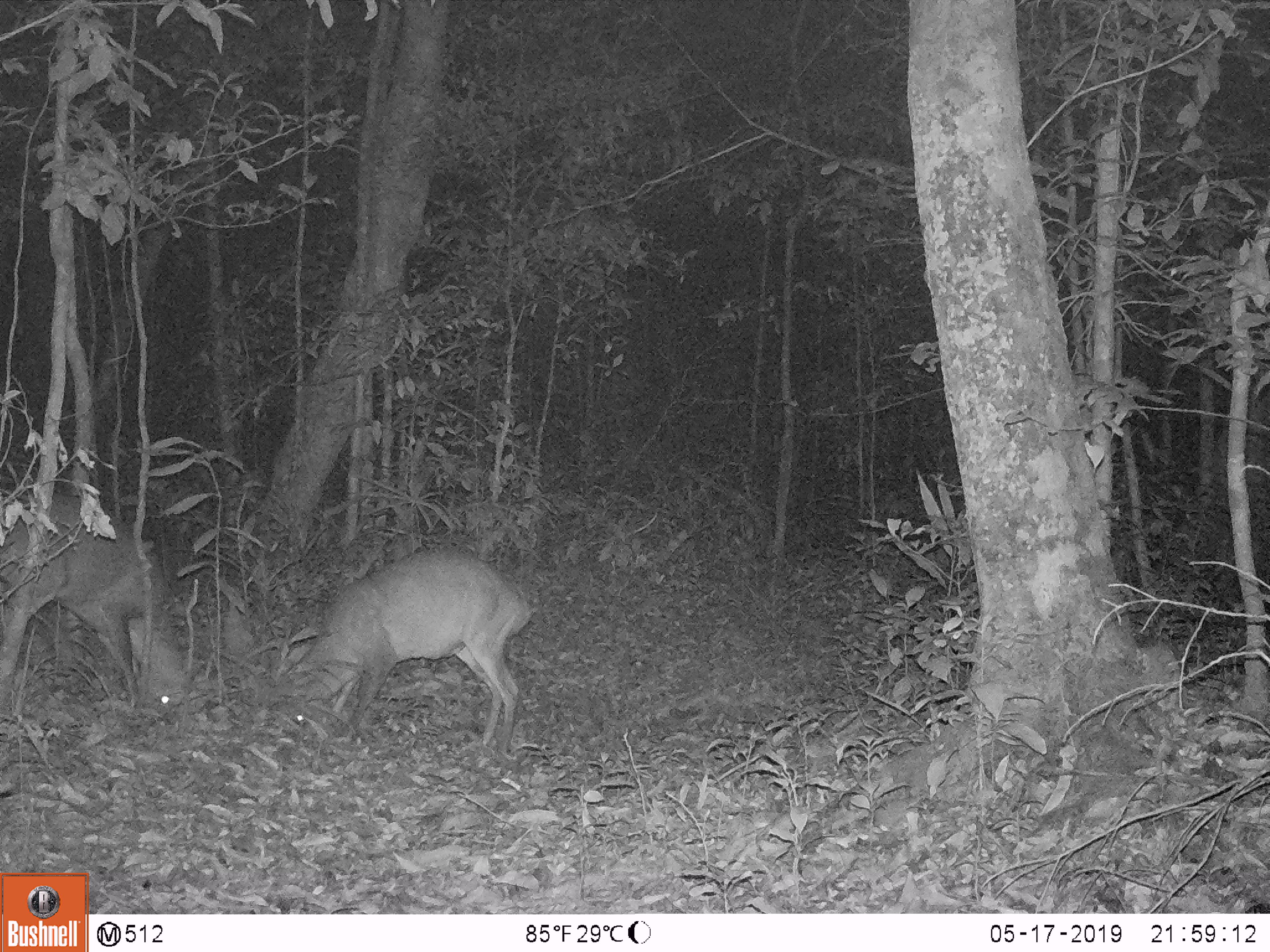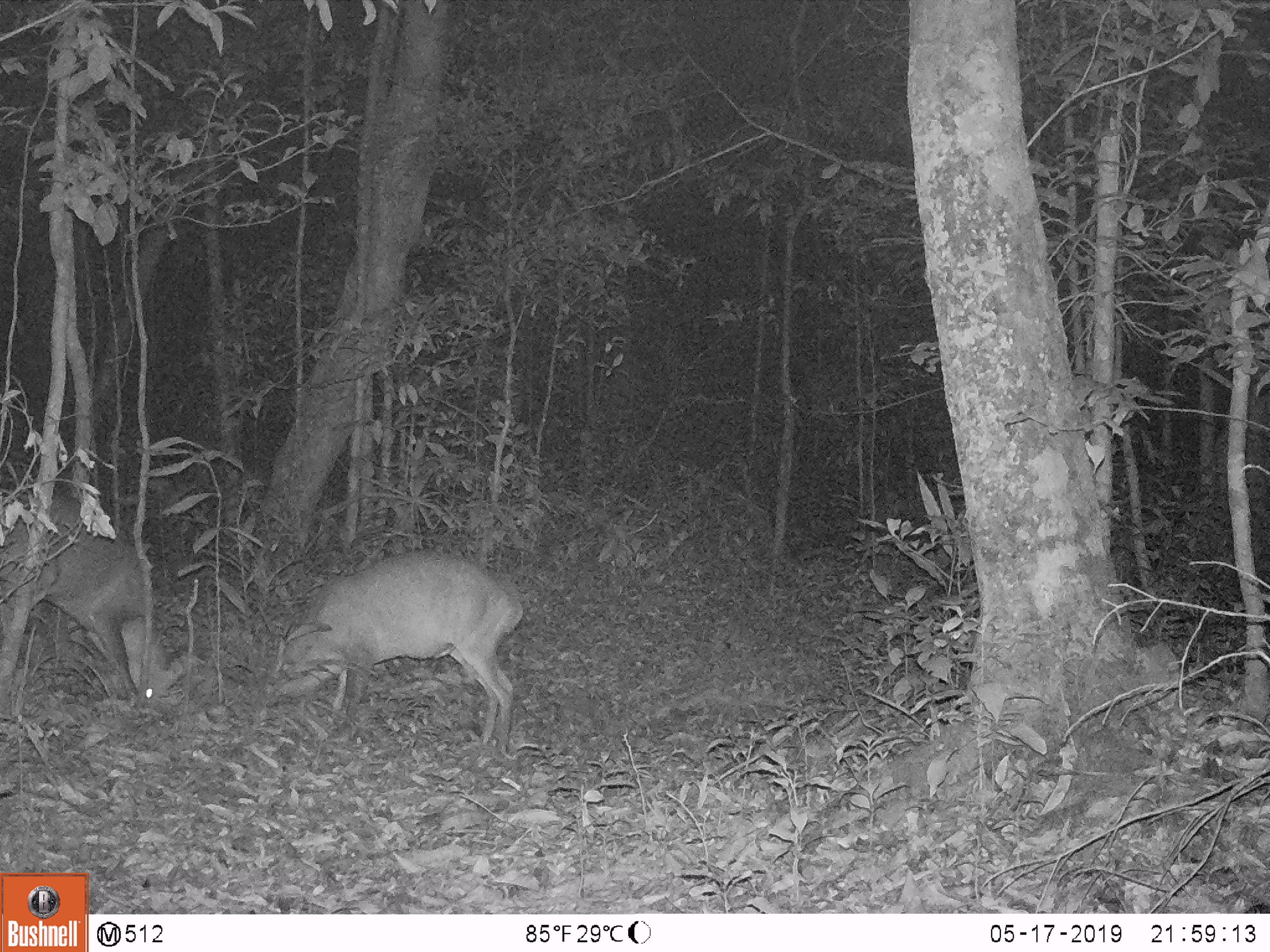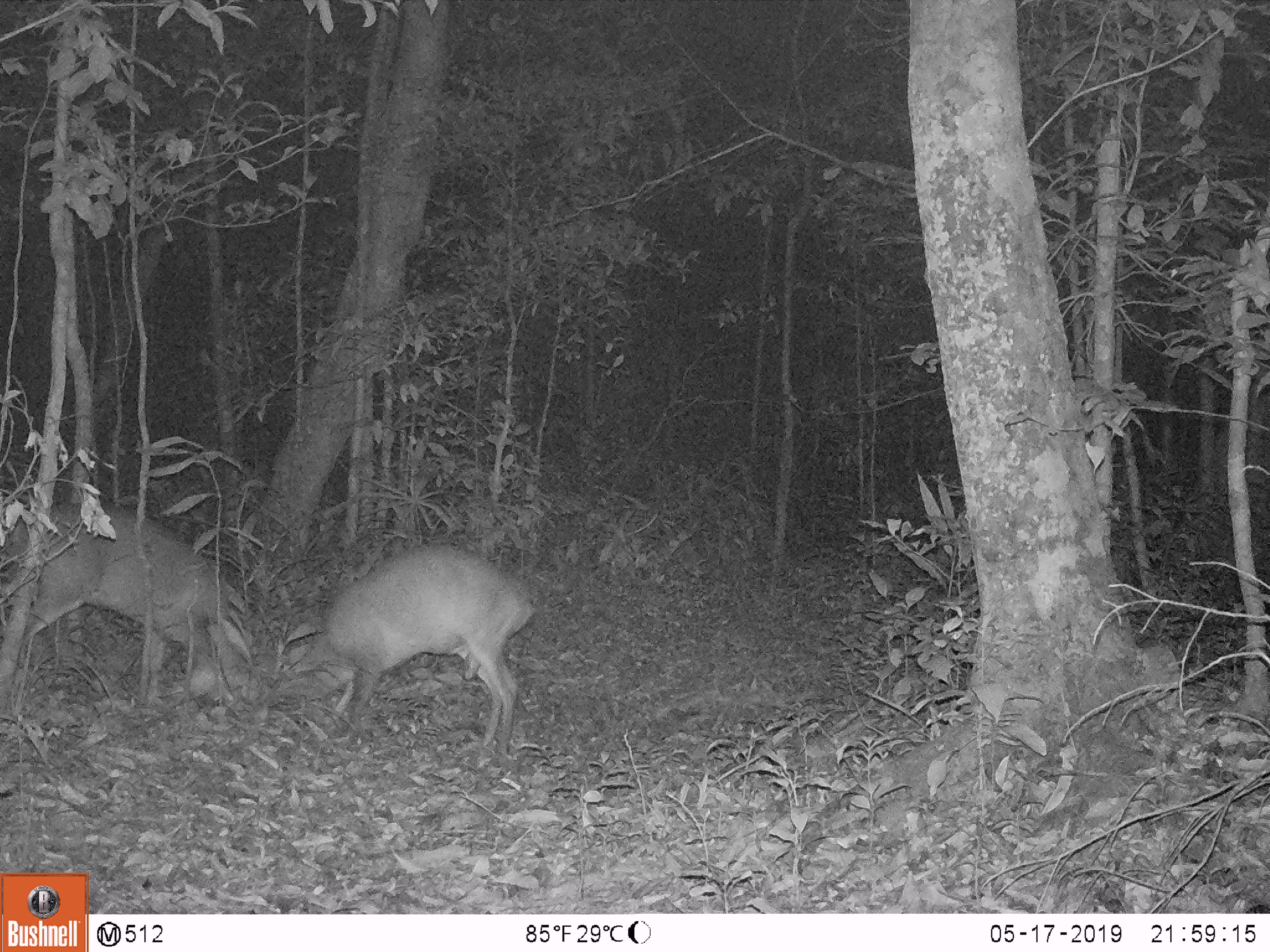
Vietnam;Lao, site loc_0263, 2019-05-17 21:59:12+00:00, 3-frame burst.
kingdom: Animalia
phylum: Chordata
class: Mammalia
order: Artiodactyla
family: Cervidae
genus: Muntiacus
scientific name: Muntiacus vuquangensis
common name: large-antlered muntjac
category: large antlered muntjac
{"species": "large antlered muntjac (large-antlered muntjac) (Muntiacus vuquangensis)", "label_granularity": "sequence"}